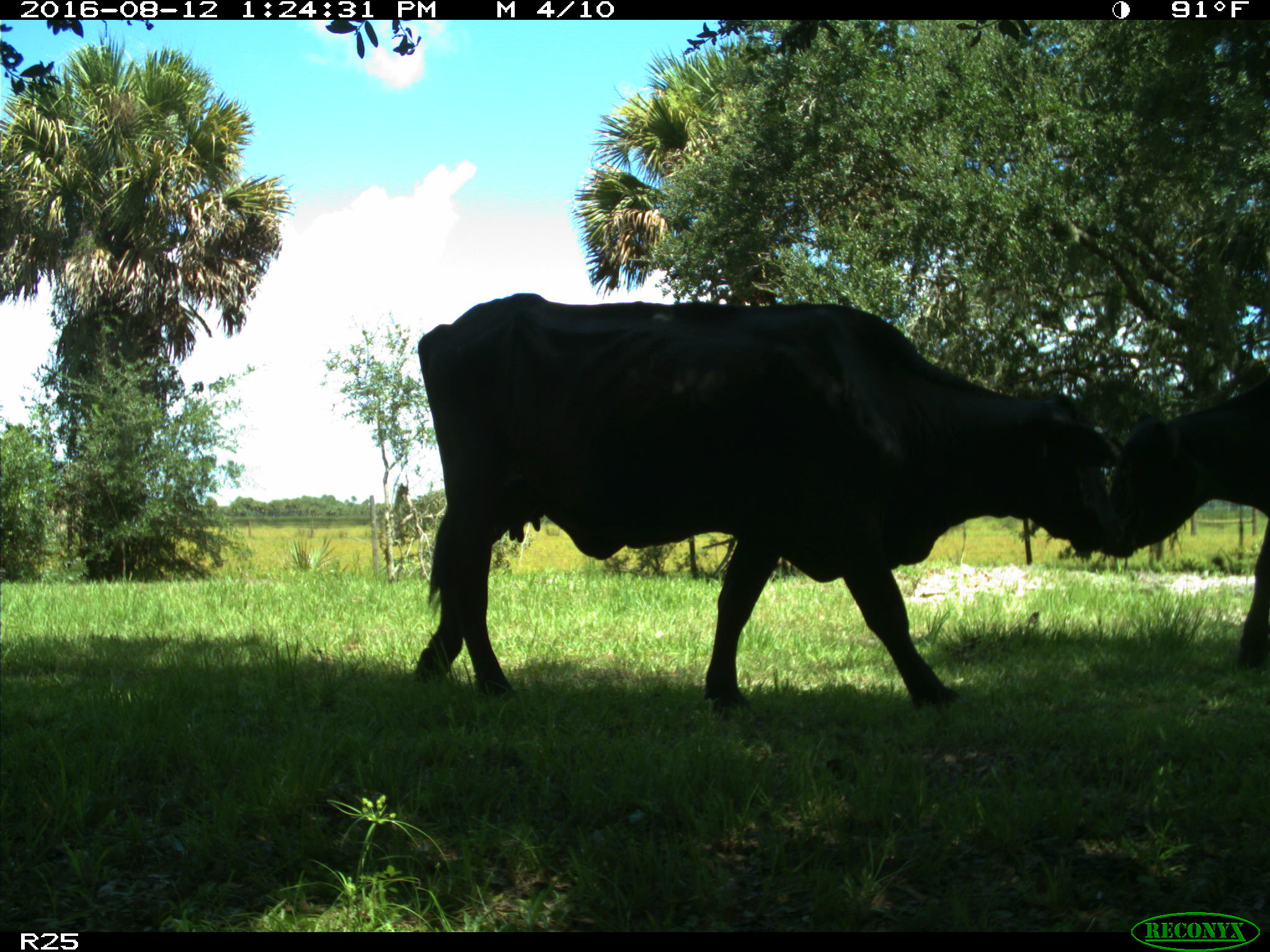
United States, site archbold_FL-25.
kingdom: Animalia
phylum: Chordata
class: Mammalia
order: Artiodactyla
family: Bovidae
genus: Bos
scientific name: Bos taurus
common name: domestic cow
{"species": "Bos taurus (domestic cow)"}